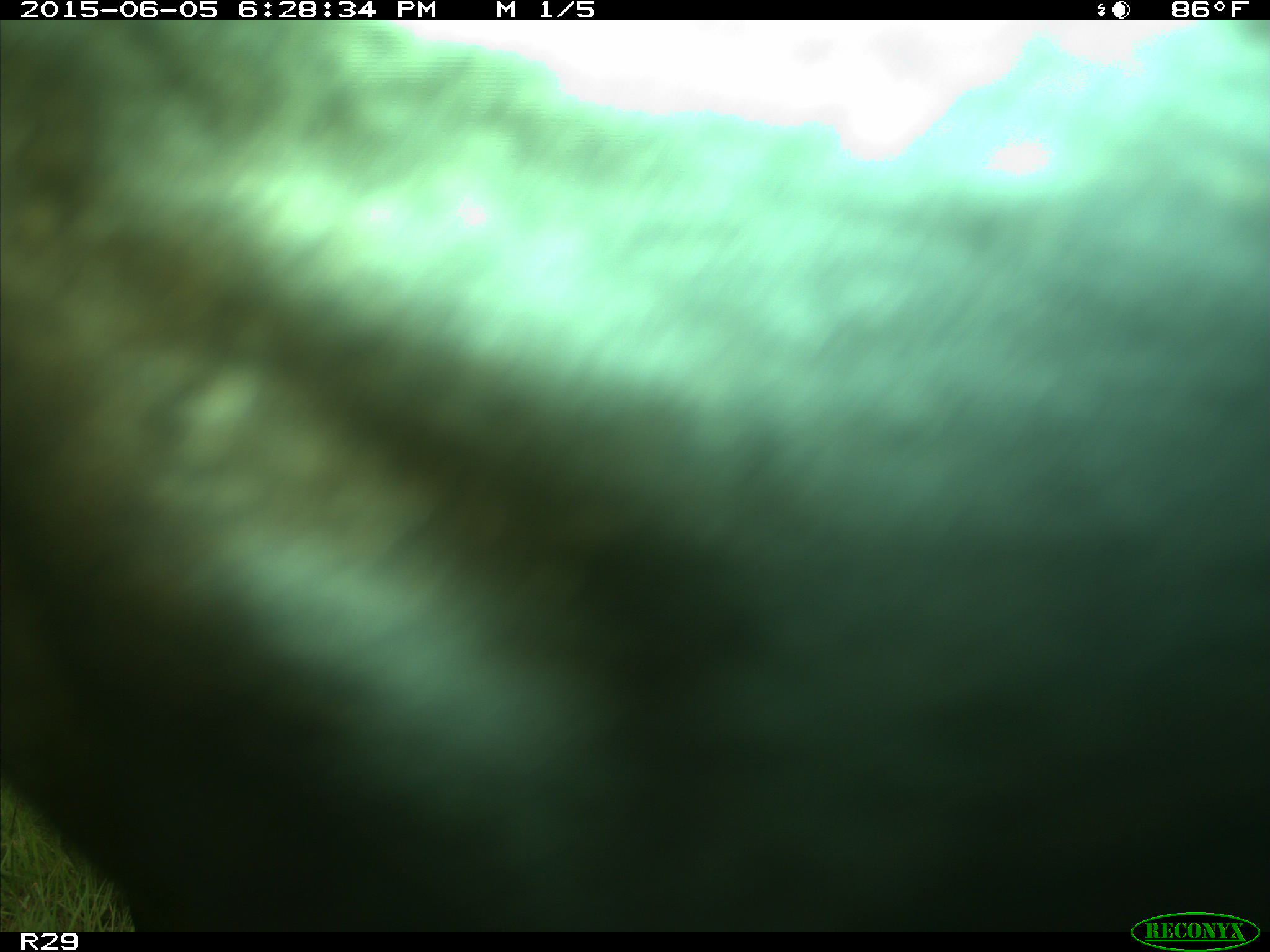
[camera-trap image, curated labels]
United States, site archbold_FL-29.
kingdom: Animalia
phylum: Chordata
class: Mammalia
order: Artiodactyla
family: Bovidae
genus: Bos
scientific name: Bos taurus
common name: domestic cow